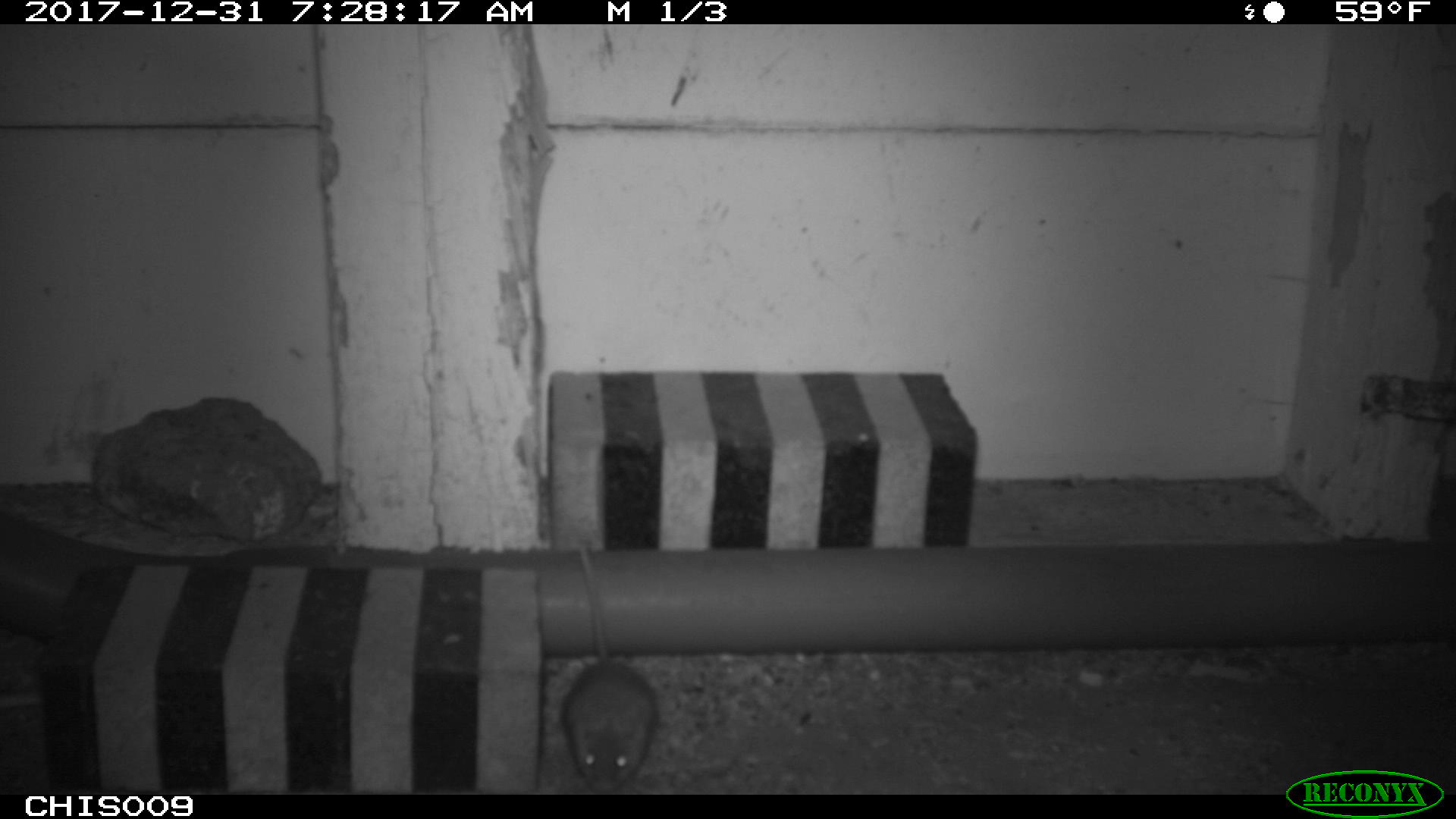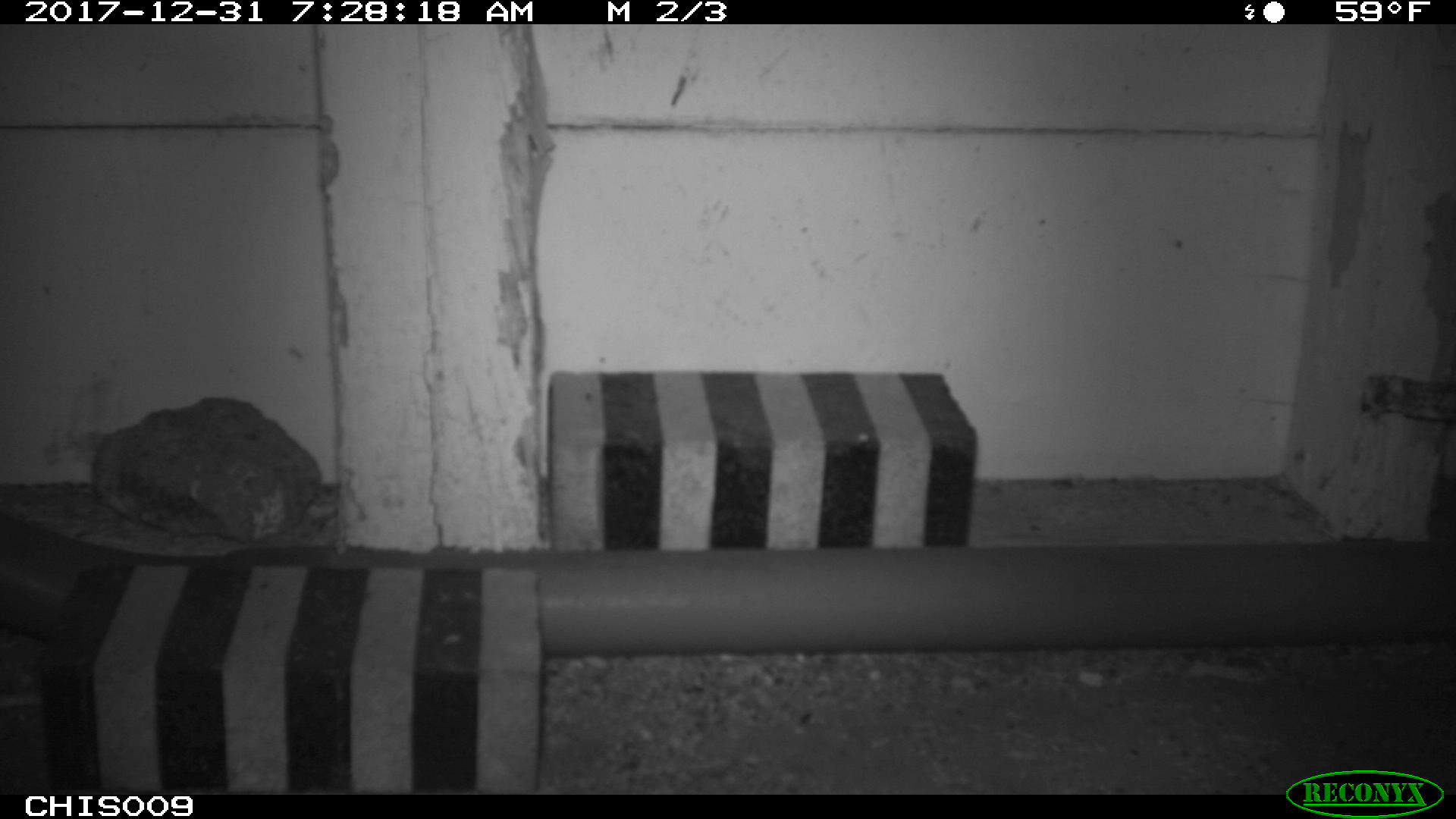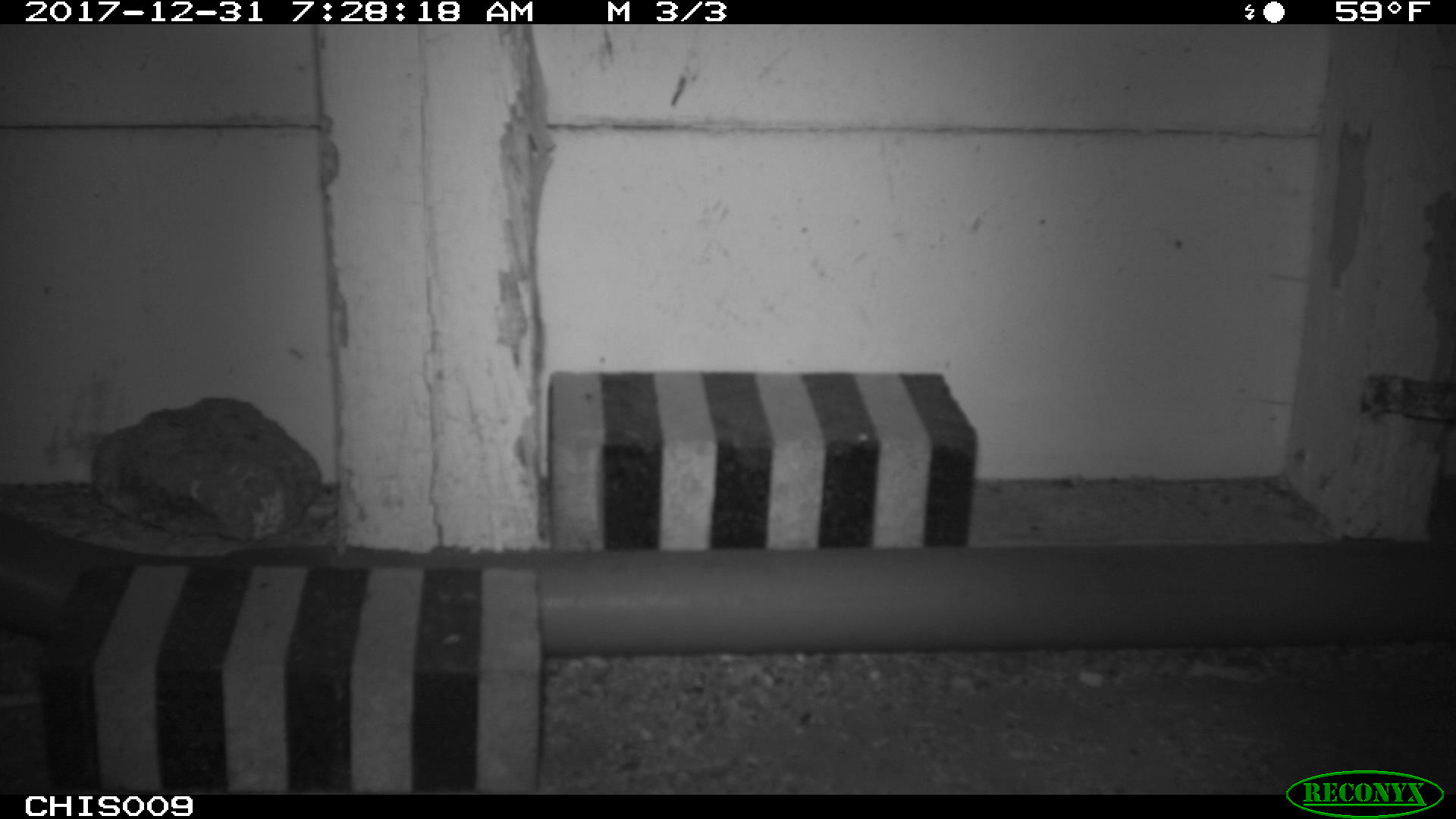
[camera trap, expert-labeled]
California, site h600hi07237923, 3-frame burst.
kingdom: Animalia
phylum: Chordata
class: Mammalia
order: Rodentia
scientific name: Rodentia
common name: rodent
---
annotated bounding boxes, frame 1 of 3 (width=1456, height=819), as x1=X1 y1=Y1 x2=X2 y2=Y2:
rodent: x1=560 y1=541 x2=658 y2=789